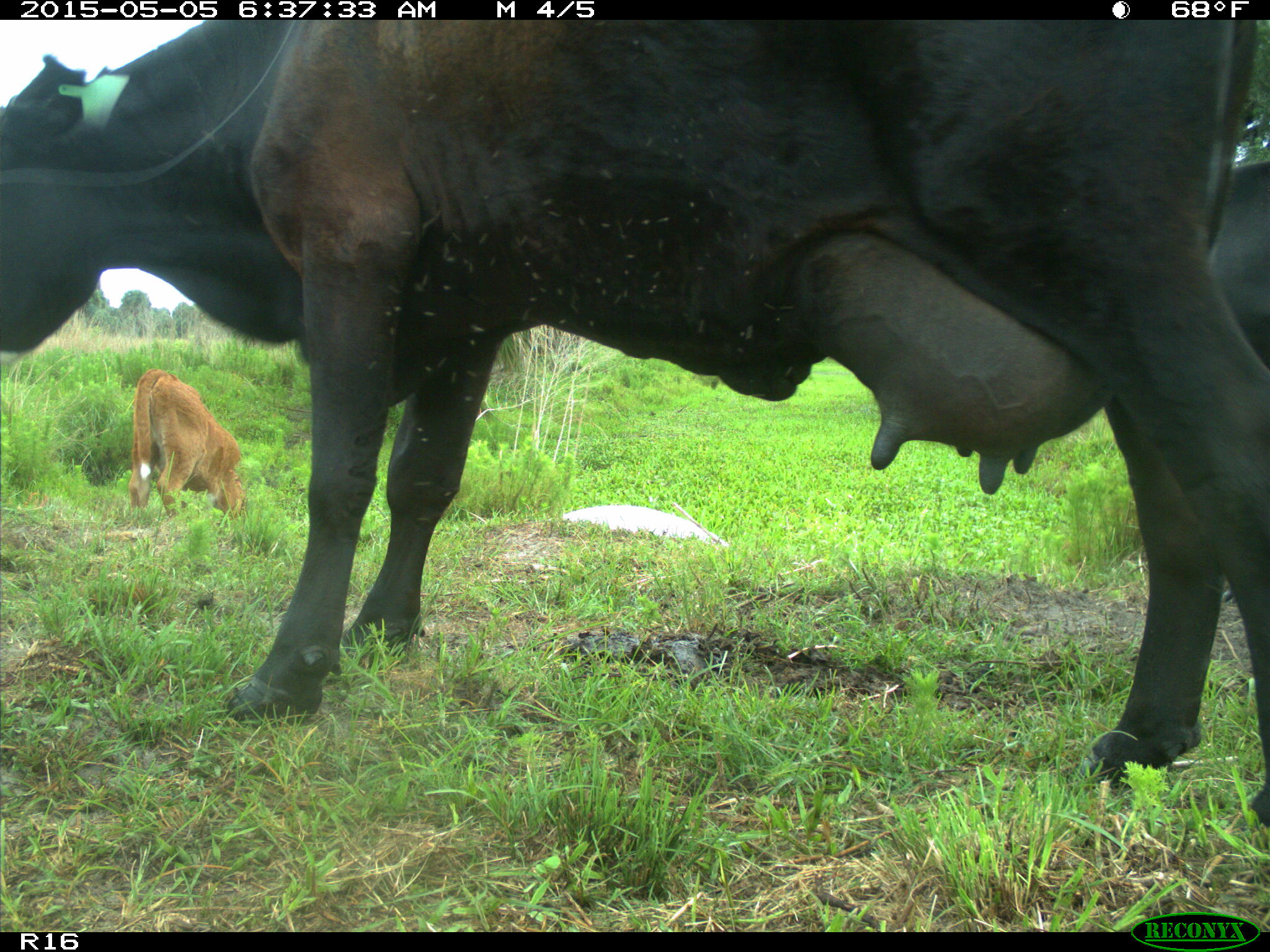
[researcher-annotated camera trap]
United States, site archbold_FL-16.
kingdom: Animalia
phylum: Chordata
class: Mammalia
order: Artiodactyla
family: Bovidae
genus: Bos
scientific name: Bos taurus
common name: domestic cow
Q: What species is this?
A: Bos taurus (domestic cow).